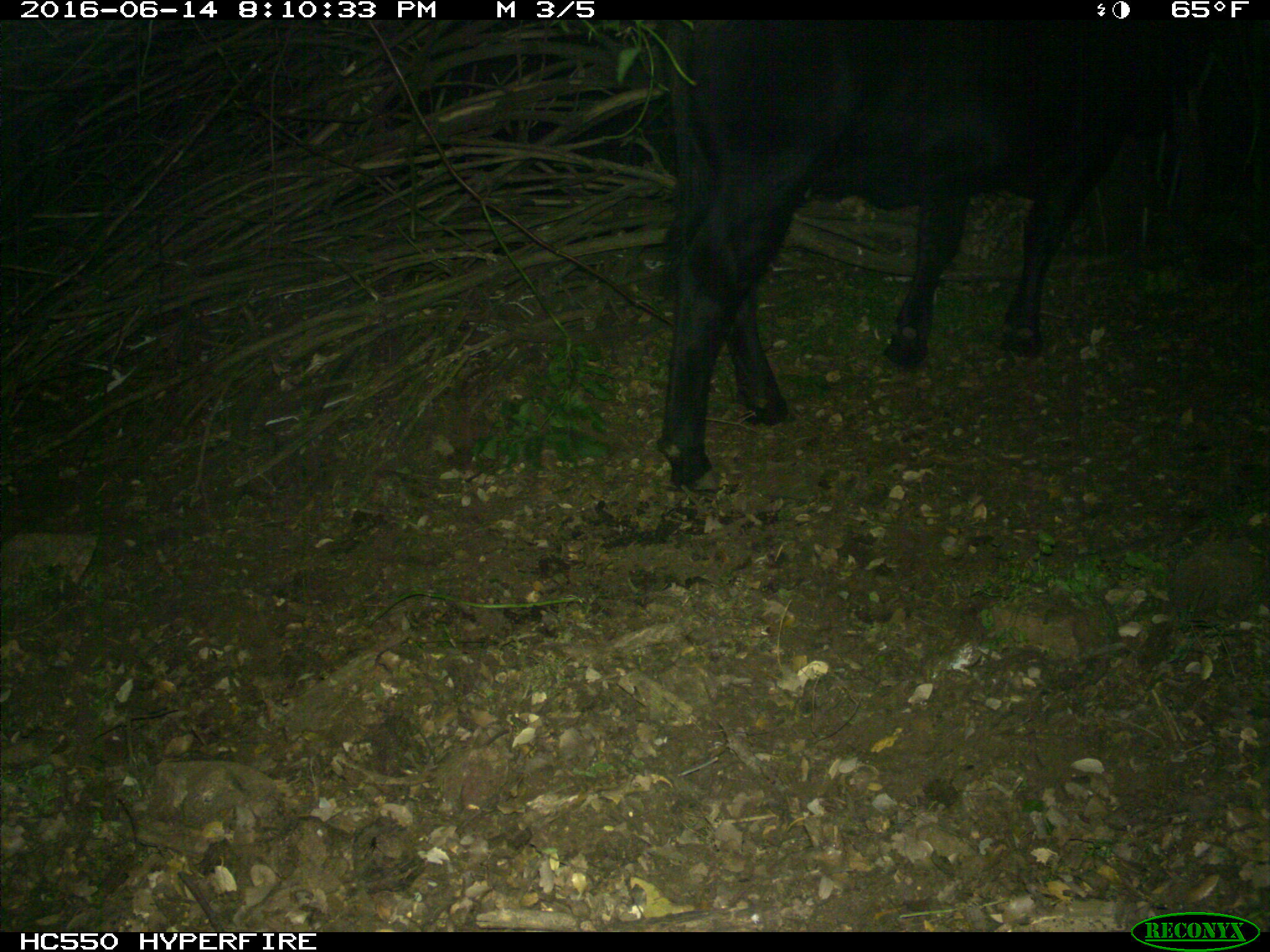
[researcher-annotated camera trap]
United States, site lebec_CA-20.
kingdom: Animalia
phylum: Chordata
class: Mammalia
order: Artiodactyla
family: Bovidae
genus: Bos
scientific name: Bos taurus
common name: domestic cow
Bos taurus (domestic cow).